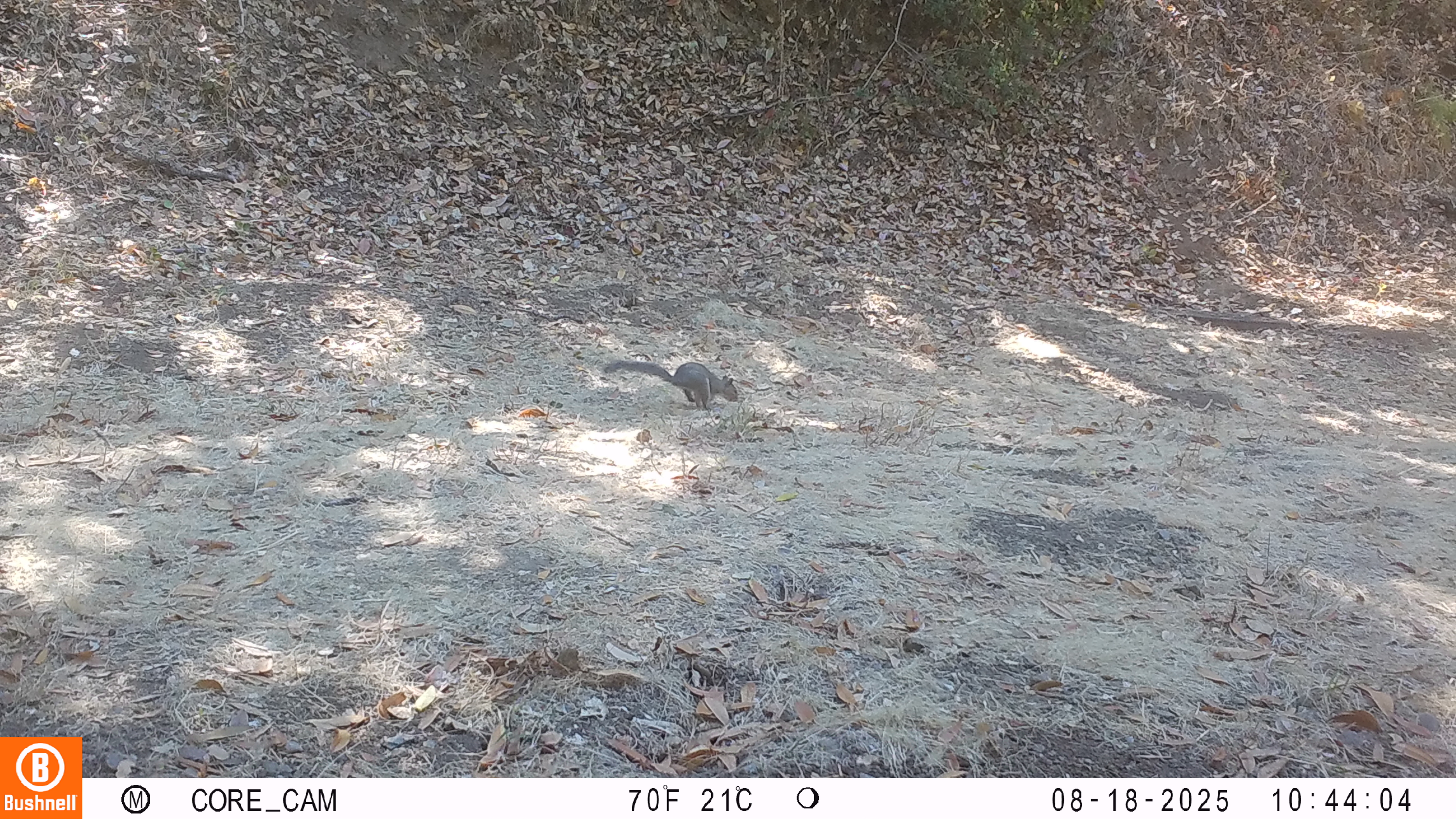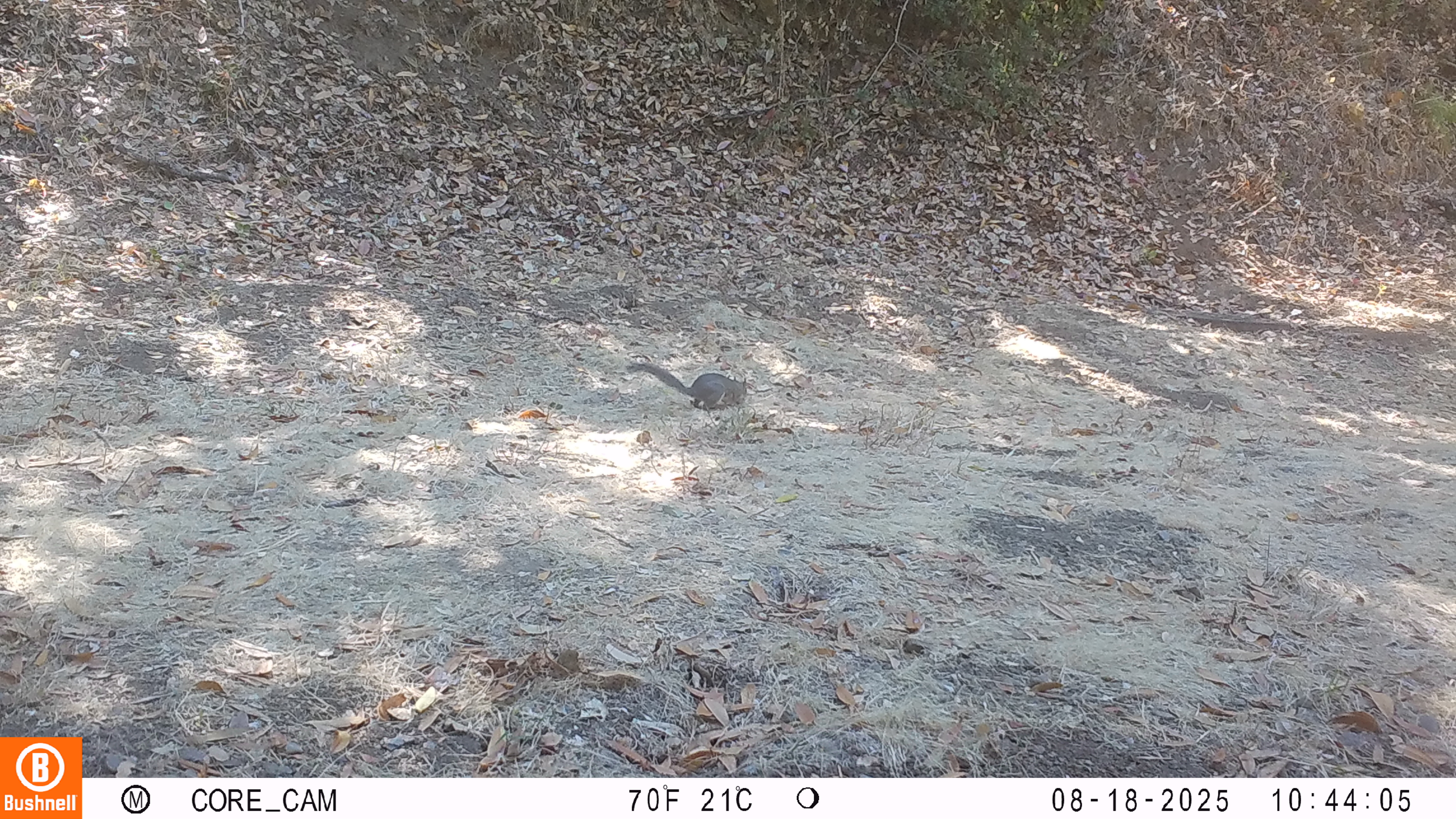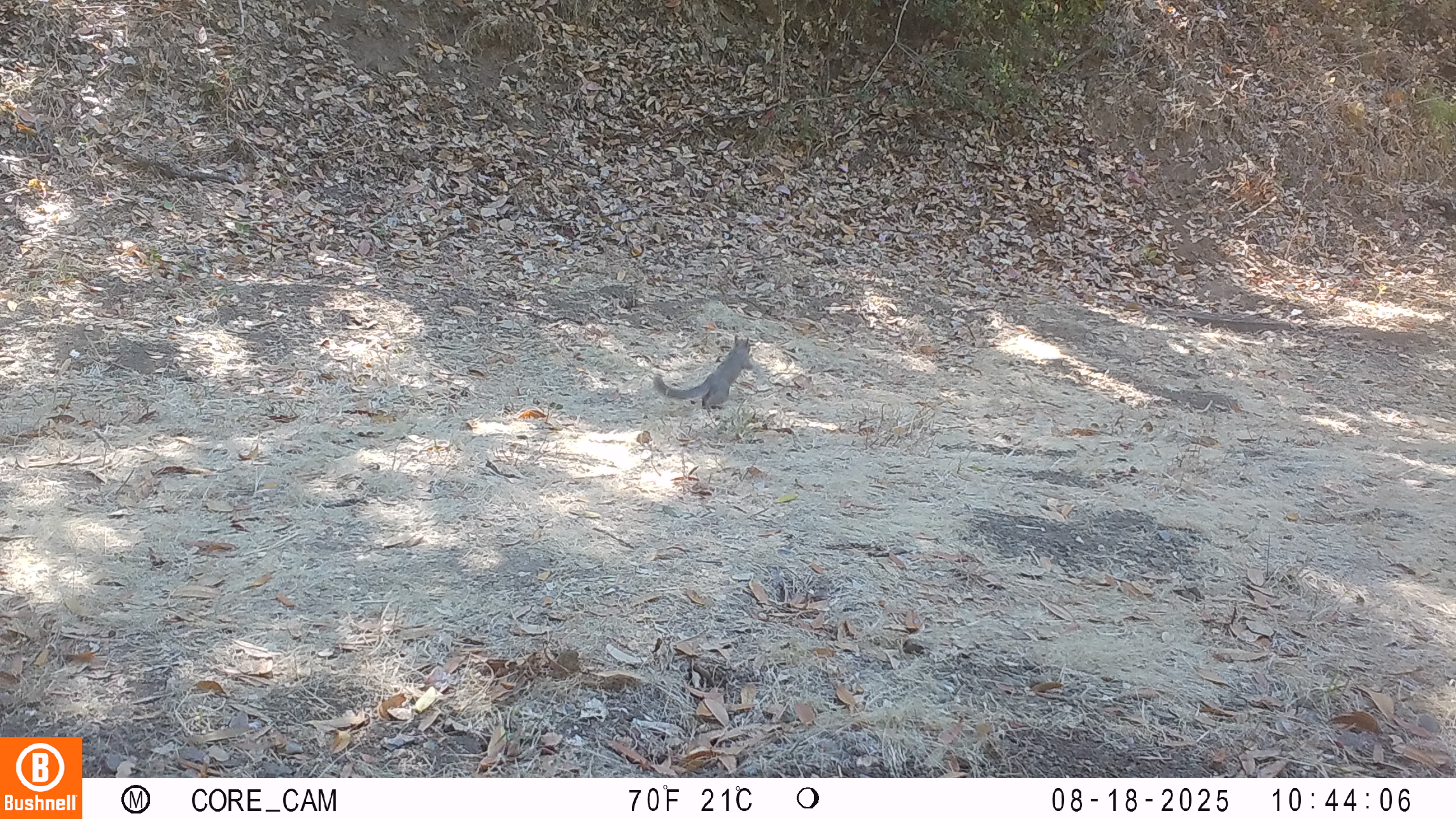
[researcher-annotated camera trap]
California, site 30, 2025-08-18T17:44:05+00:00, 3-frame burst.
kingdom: Animalia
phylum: Chordata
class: Mammalia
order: Rodentia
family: Sciuridae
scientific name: Sciuridae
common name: squirrel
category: unknown squirrel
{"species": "unknown squirrel (squirrel) (Sciuridae)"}